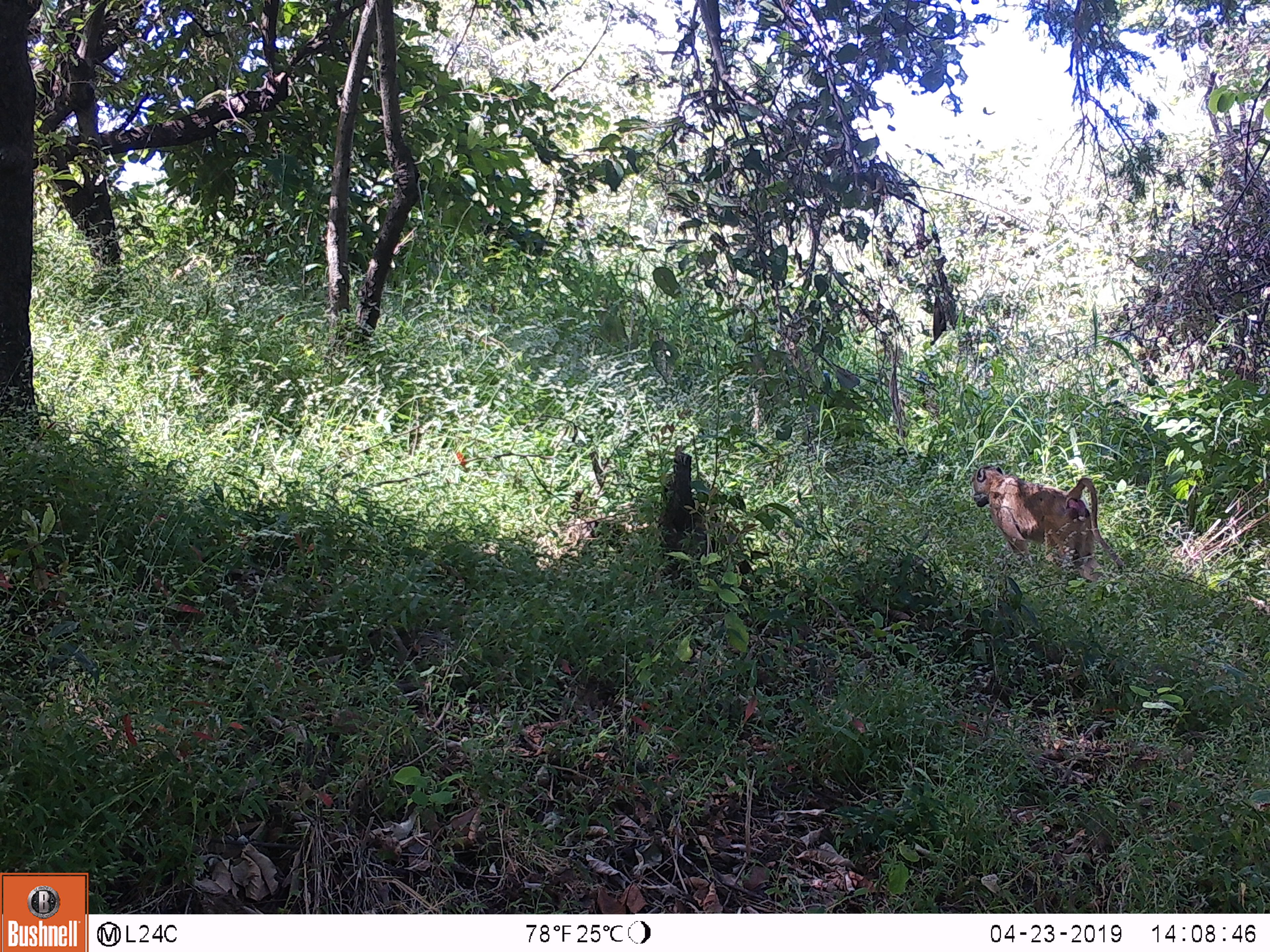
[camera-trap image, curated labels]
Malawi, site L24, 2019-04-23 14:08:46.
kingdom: Animalia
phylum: Chordata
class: Mammalia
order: Primates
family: Cercopithecidae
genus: Papio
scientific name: Papio cynocephalus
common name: yellow baboon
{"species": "yellow baboon (Papio cynocephalus)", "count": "1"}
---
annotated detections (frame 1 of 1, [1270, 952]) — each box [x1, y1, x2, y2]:
yellow baboon: [966, 455, 1135, 588]